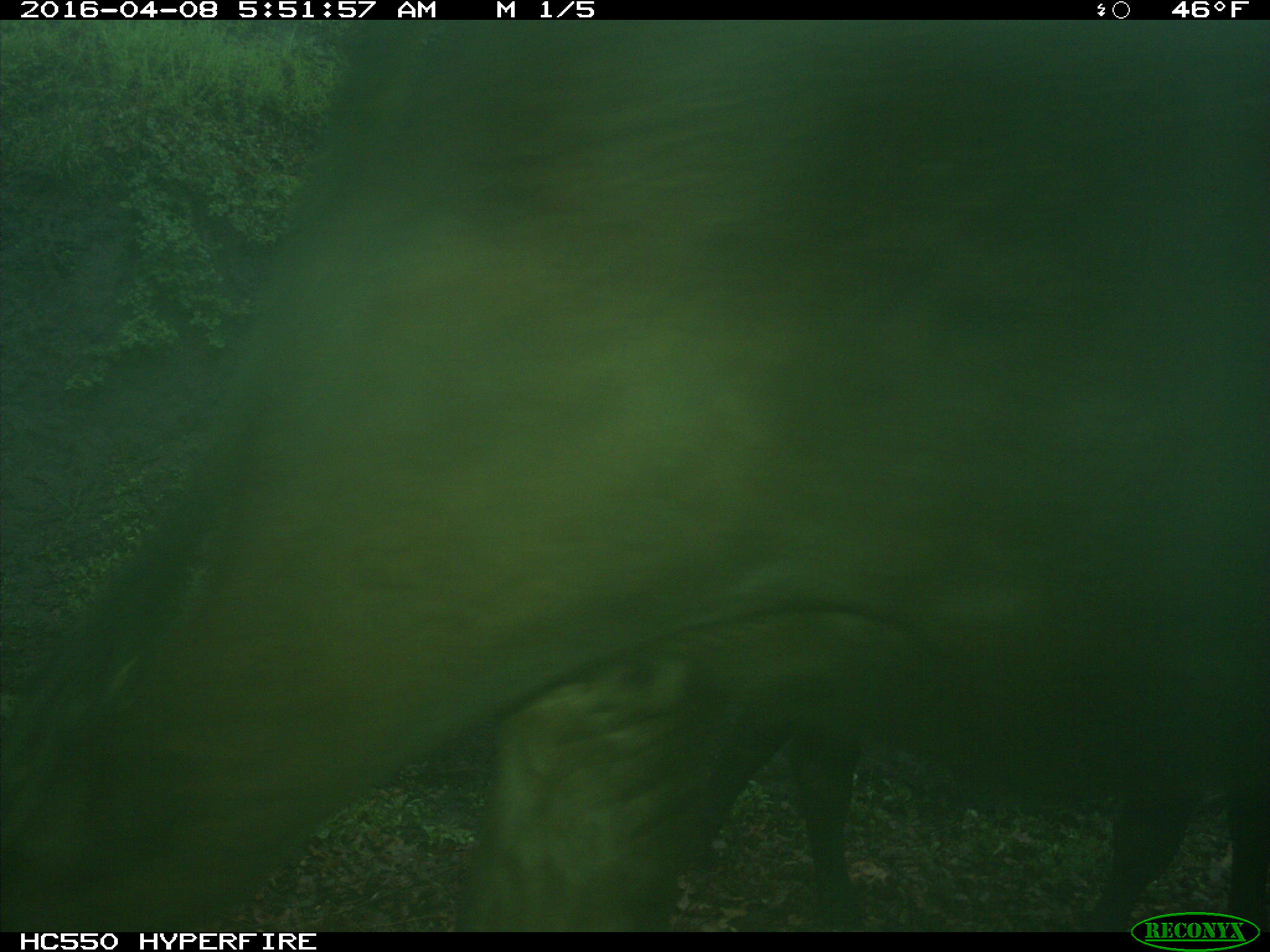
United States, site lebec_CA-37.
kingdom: Animalia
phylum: Chordata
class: Mammalia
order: Artiodactyla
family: Bovidae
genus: Bos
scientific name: Bos taurus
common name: domestic cow